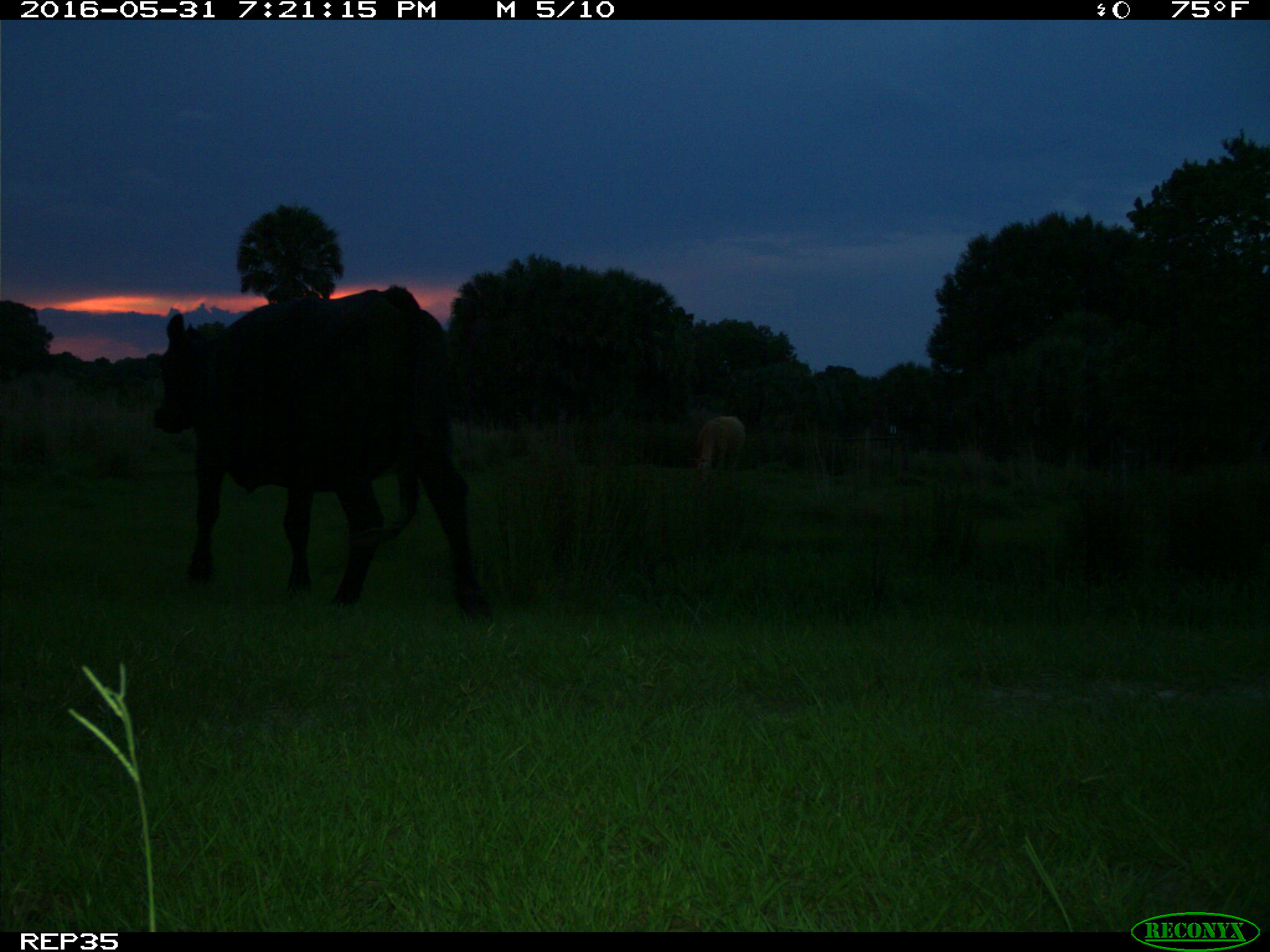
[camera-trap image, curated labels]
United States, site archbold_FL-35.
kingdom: Animalia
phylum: Chordata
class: Mammalia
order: Artiodactyla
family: Bovidae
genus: Bos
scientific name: Bos taurus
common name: domestic cow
Bos taurus (domestic cow).